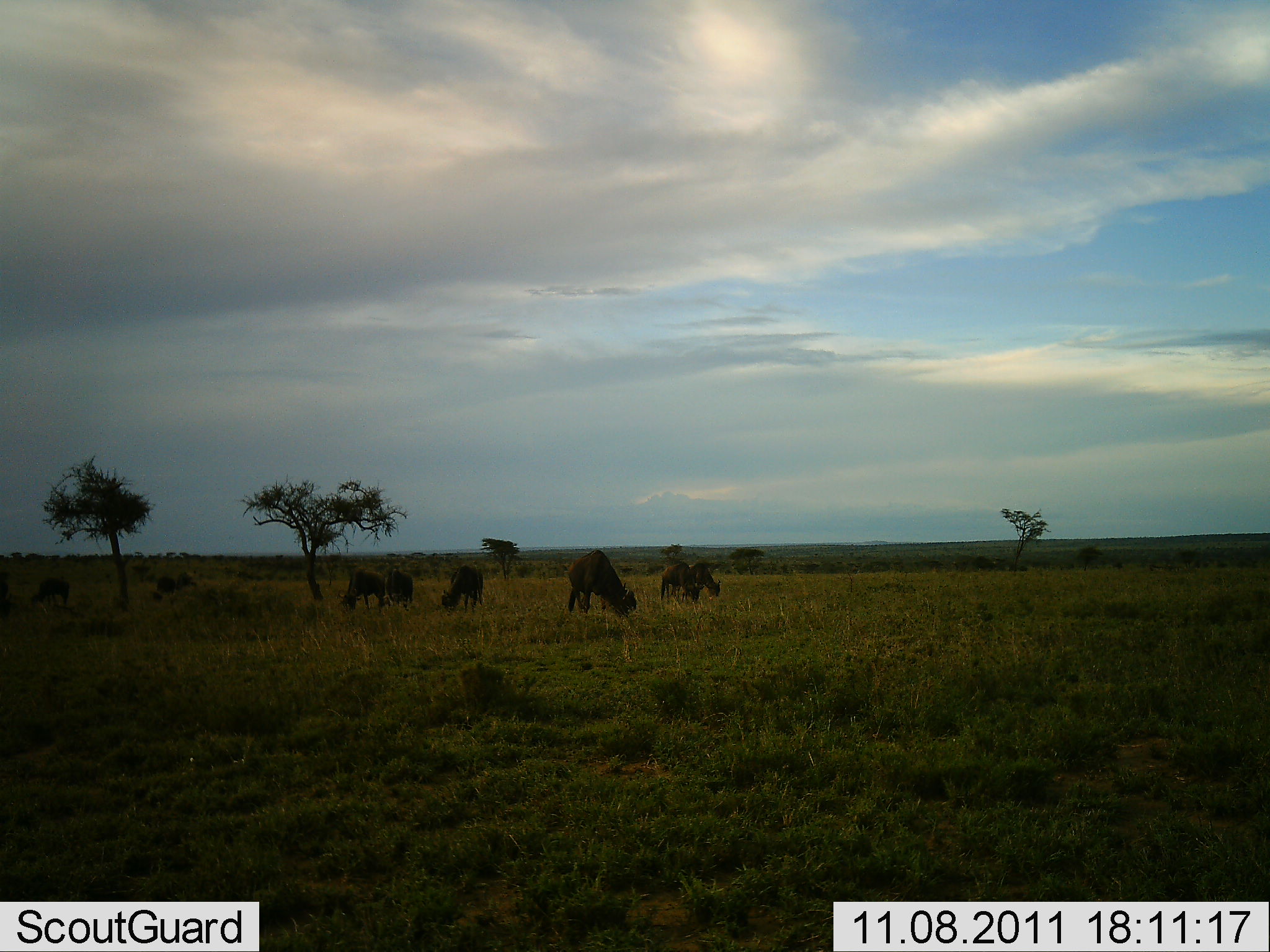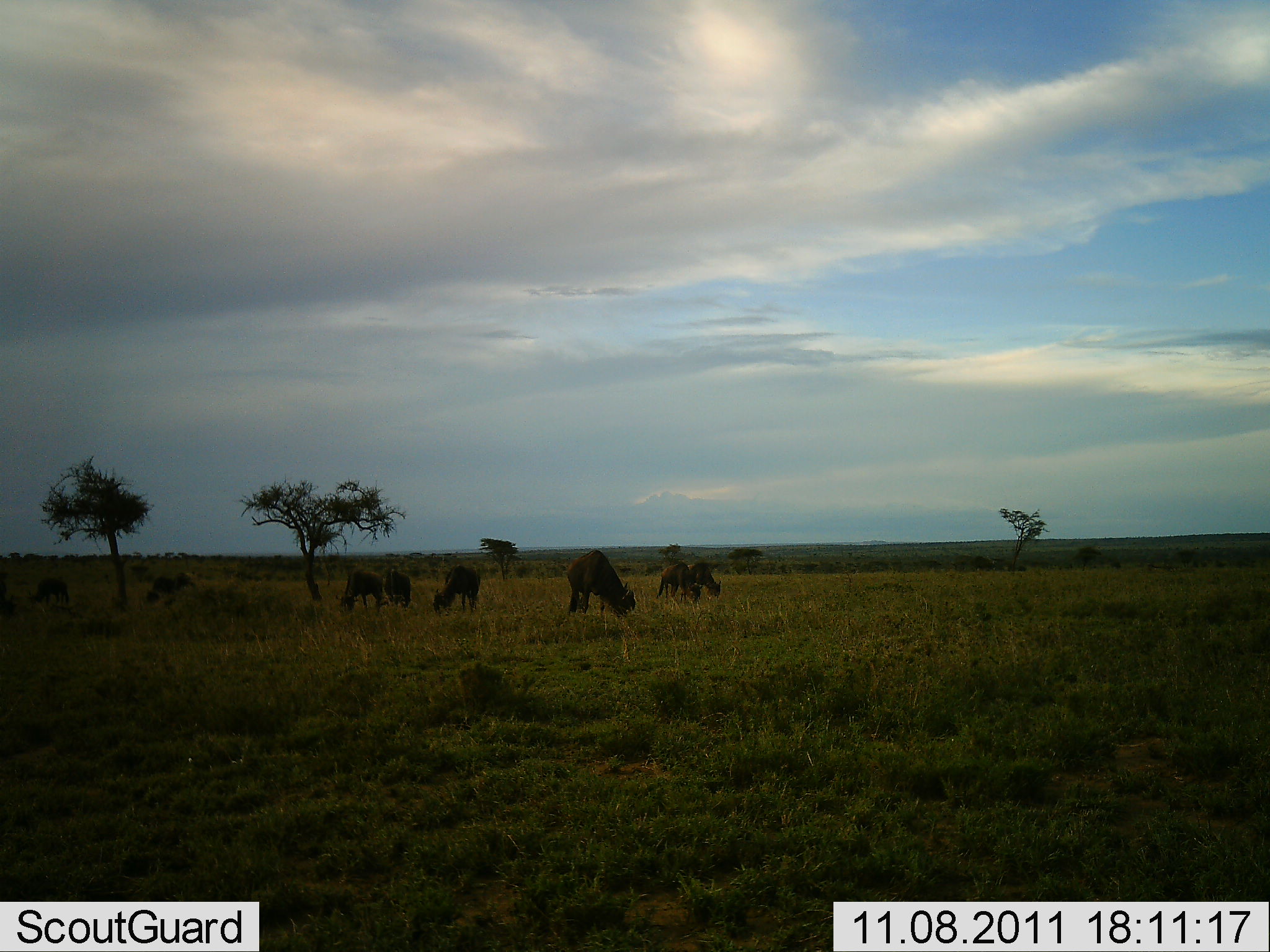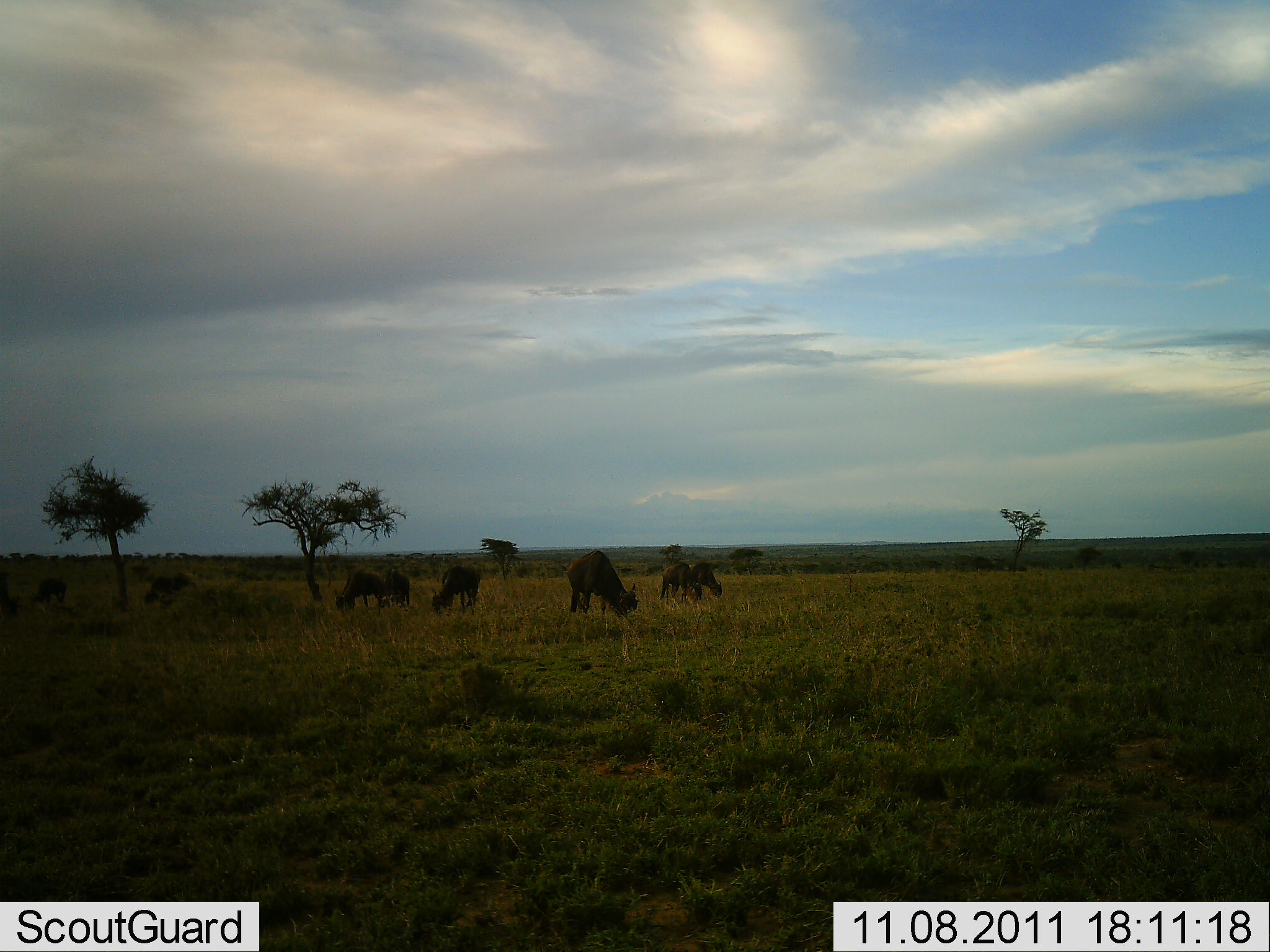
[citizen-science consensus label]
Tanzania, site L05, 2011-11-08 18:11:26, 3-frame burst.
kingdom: Animalia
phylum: Chordata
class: Mammalia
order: Artiodactyla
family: Bovidae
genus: Connochaetes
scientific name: Connochaetes taurinus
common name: blue wildebeest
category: wildebeest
Wildebeest (blue wildebeest) (Connochaetes taurinus), count 8. Behavior (volunteer vote fractions): standing 50%, resting 0%, moving 0%, interacting 0%. Young present (vote fraction): 0%. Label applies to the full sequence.